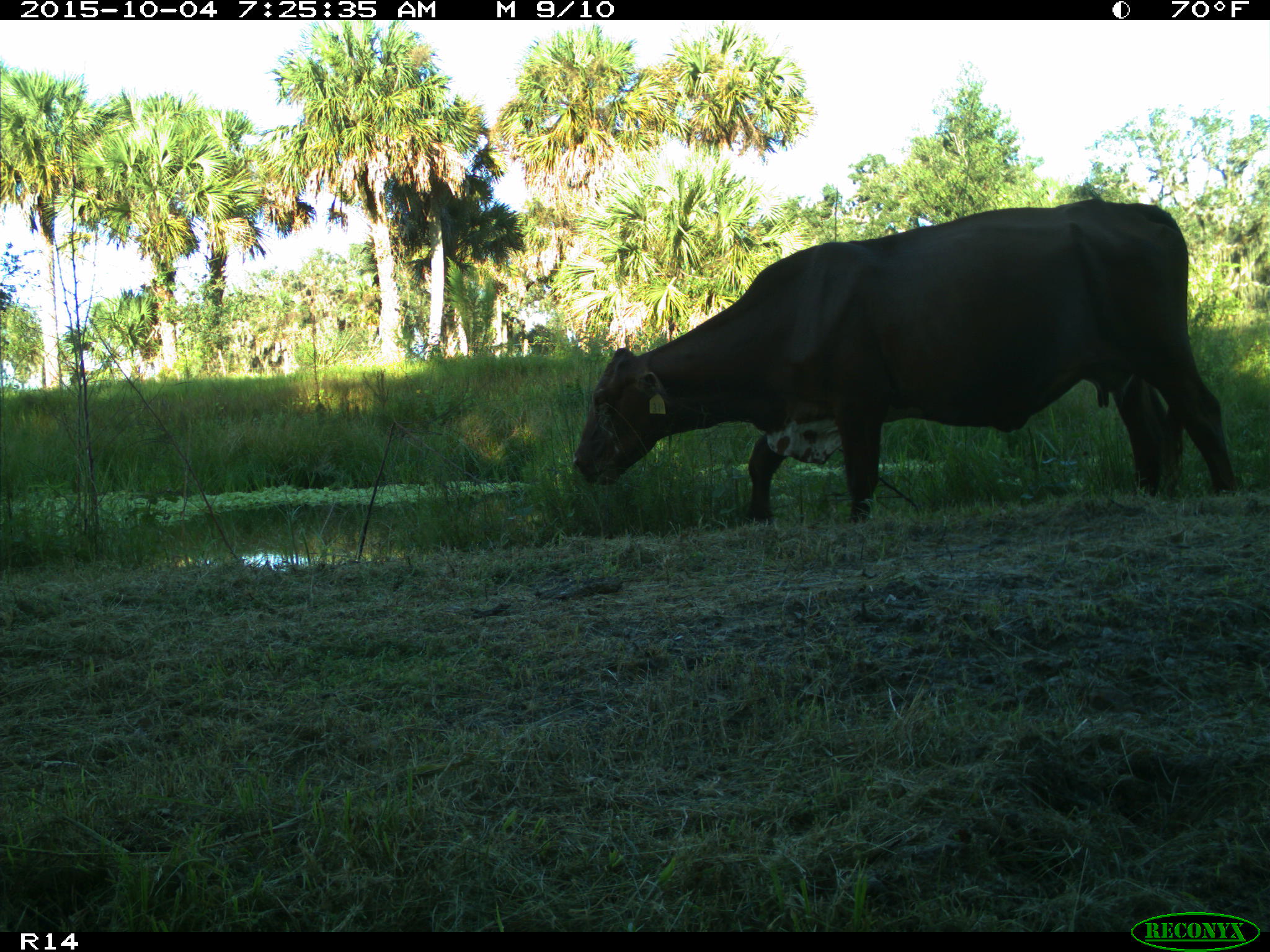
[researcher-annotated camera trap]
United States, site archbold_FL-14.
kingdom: Animalia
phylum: Chordata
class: Mammalia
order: Artiodactyla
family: Bovidae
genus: Bos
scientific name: Bos taurus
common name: domestic cow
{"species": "Bos taurus (domestic cow)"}